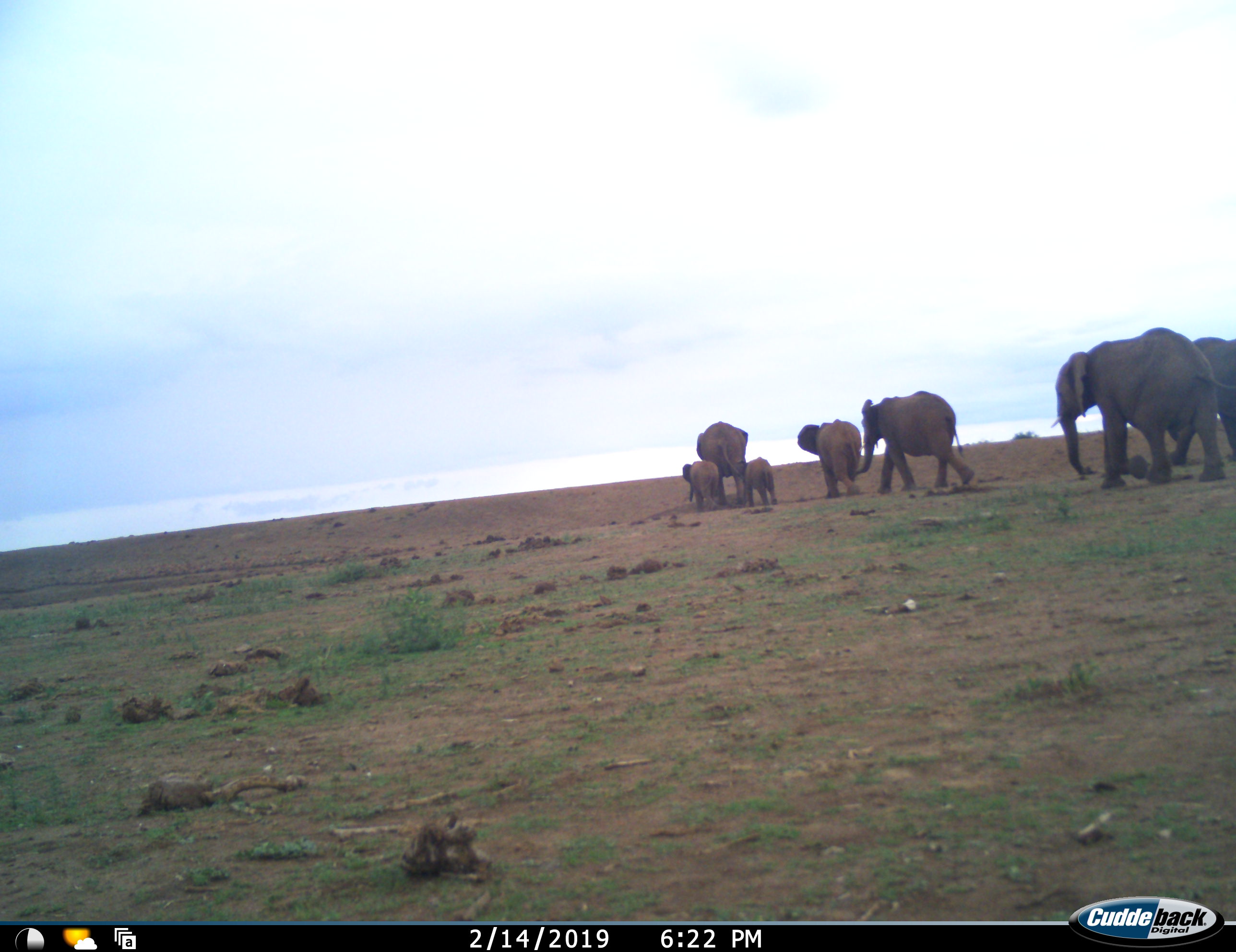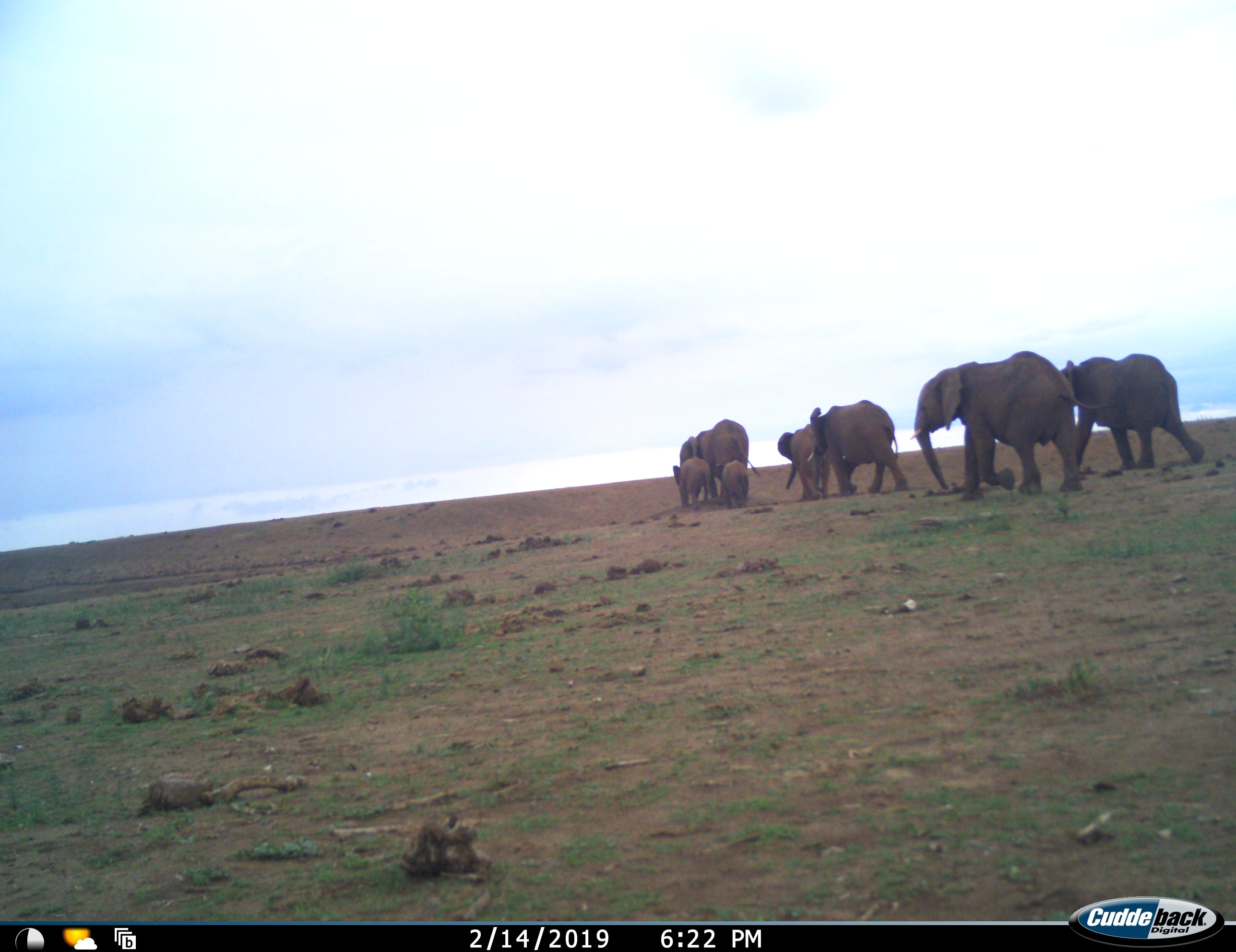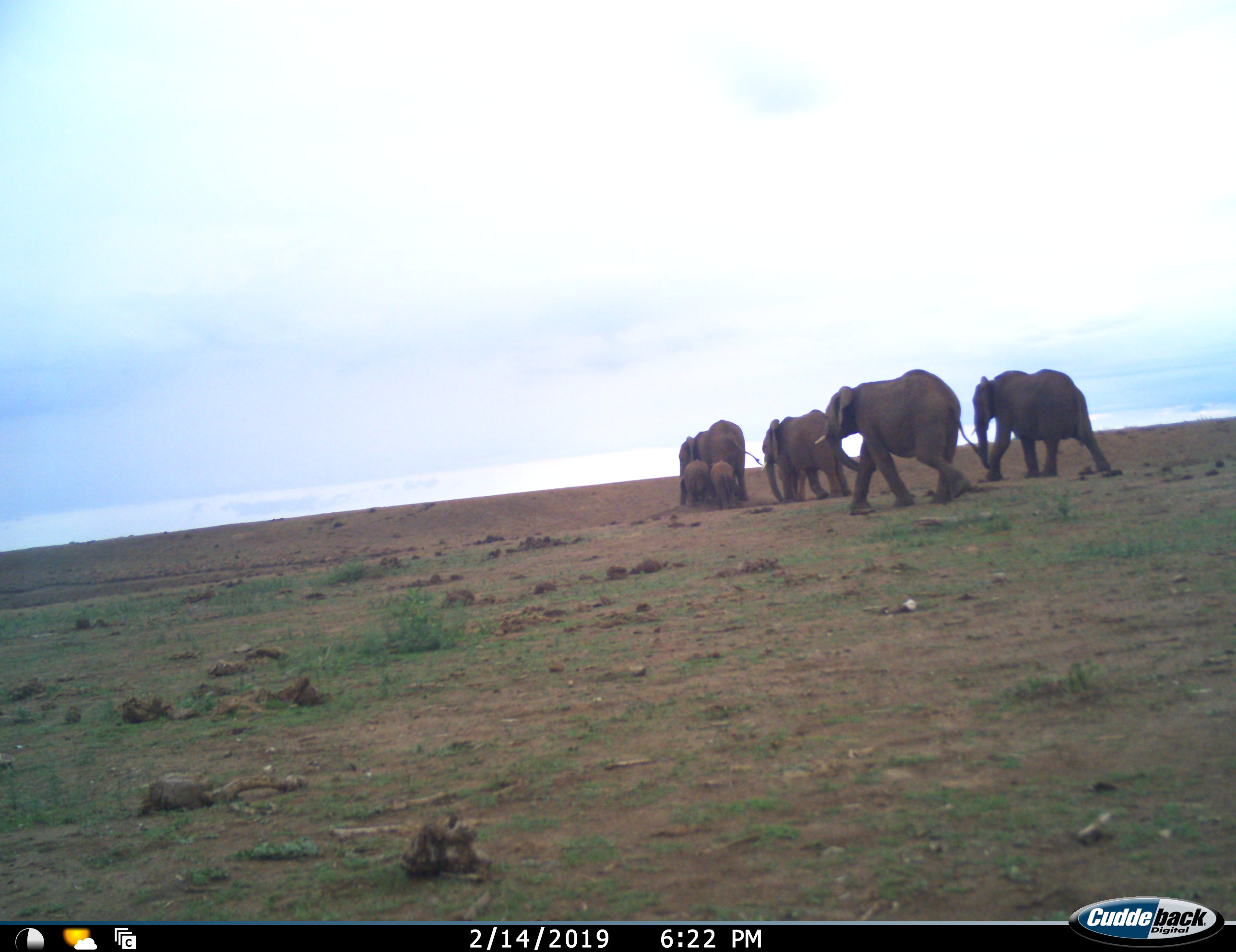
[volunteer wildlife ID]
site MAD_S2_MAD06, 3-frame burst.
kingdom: Animalia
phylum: Chordata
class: Mammalia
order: Proboscidea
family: Elephantidae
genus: Loxodonta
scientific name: Loxodonta africana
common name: african bush elephant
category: elephant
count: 7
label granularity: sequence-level